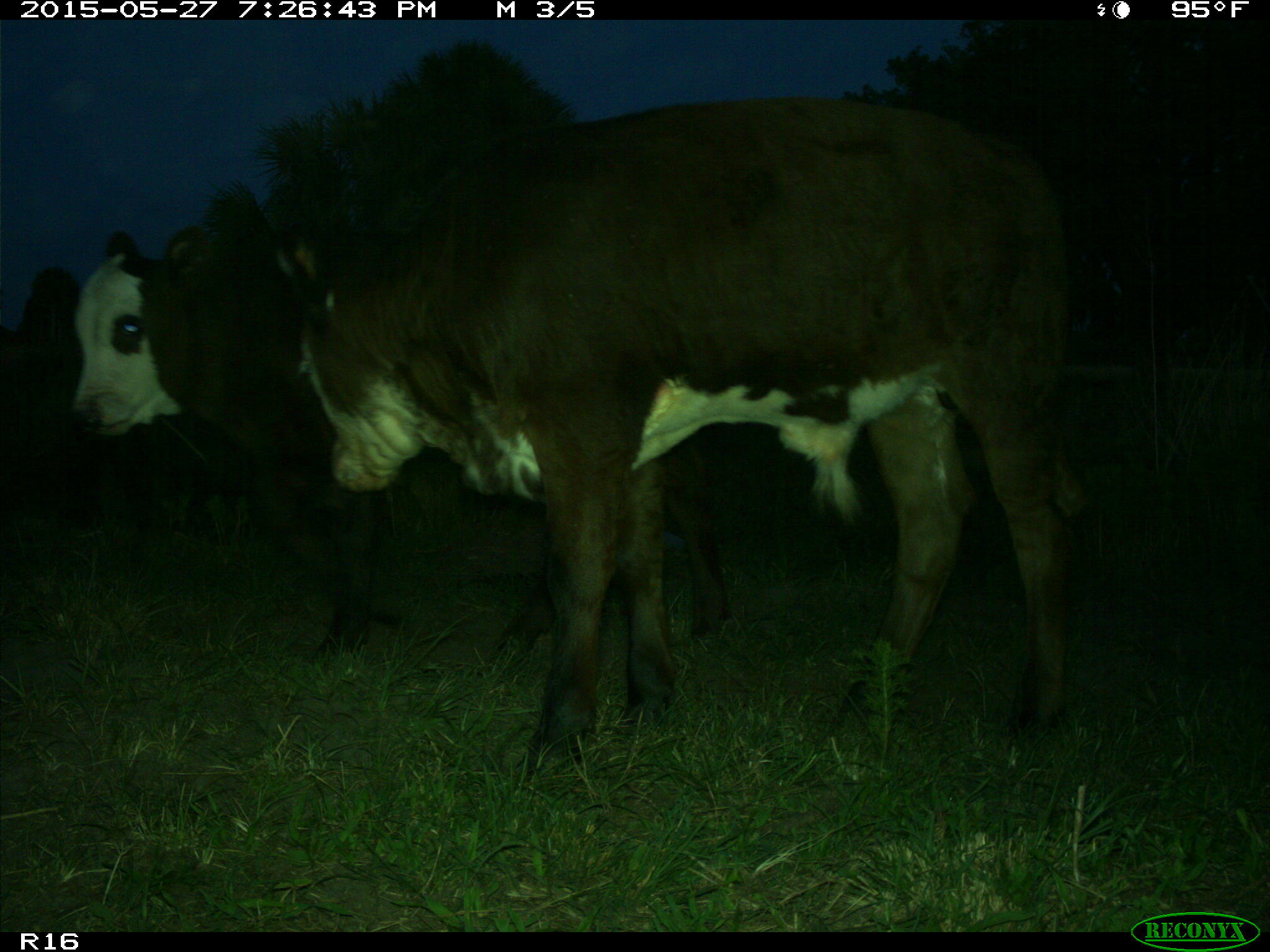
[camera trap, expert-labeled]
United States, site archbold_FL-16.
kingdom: Animalia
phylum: Chordata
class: Mammalia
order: Artiodactyla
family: Bovidae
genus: Bos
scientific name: Bos taurus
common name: domestic cow